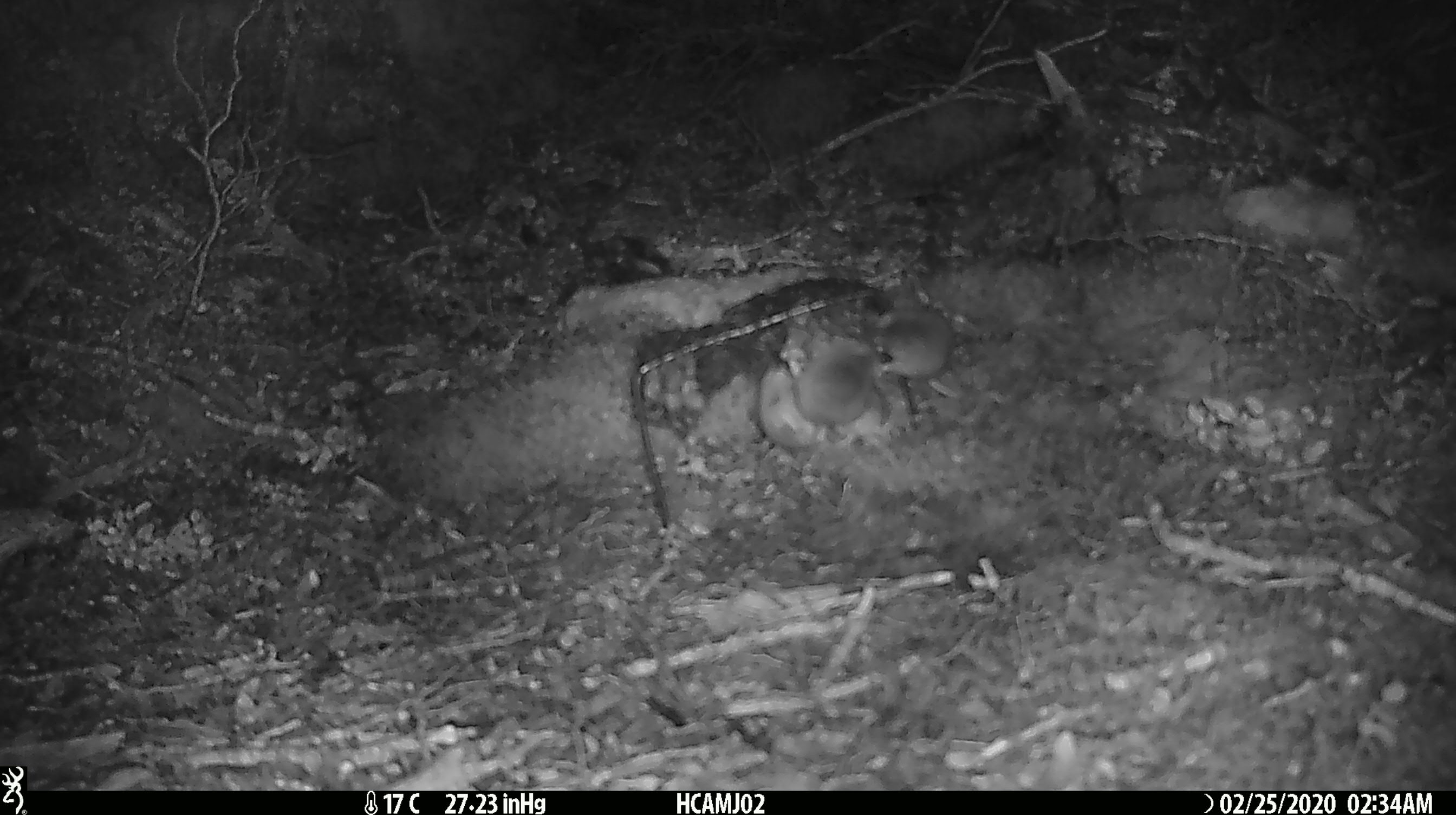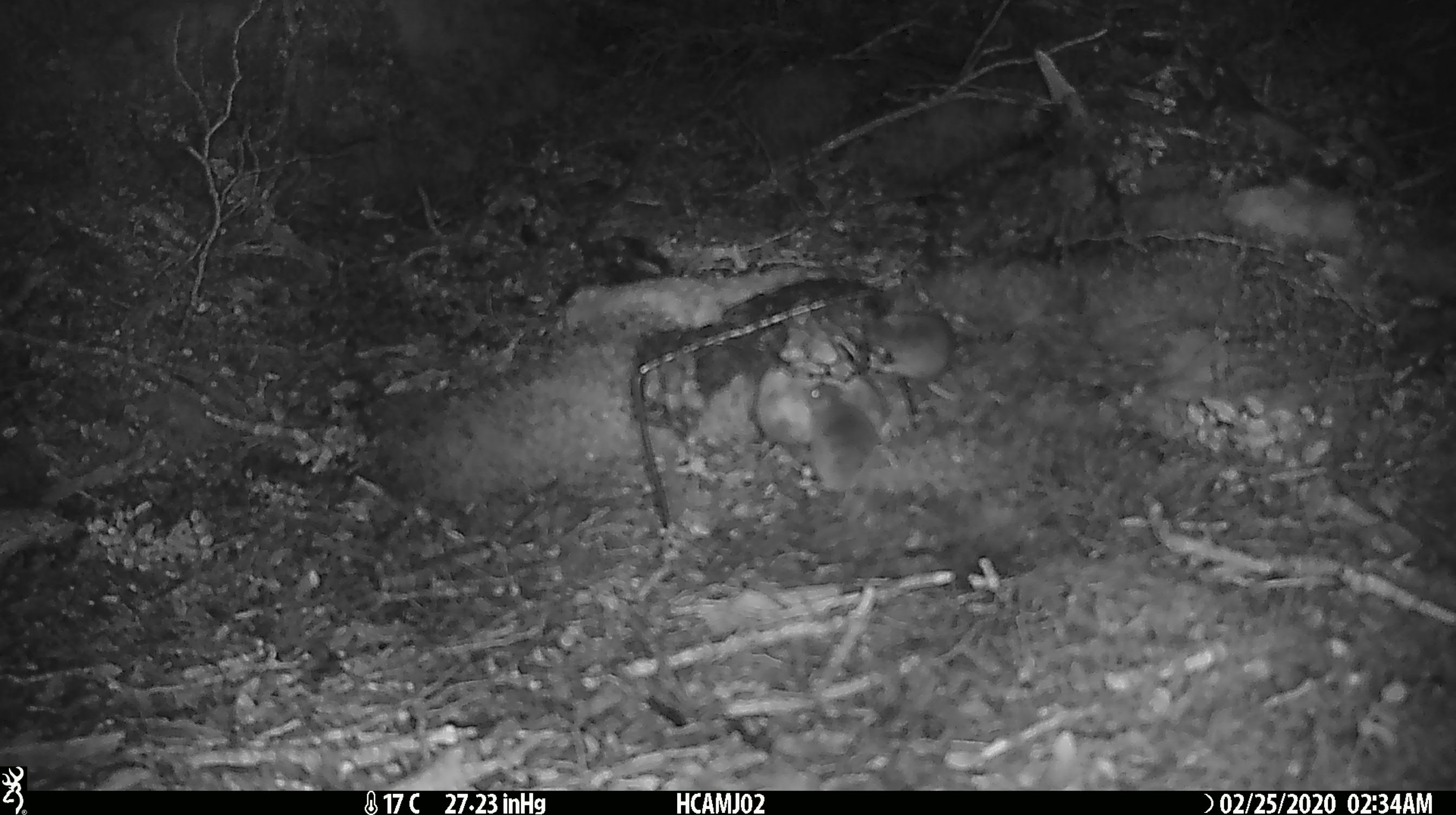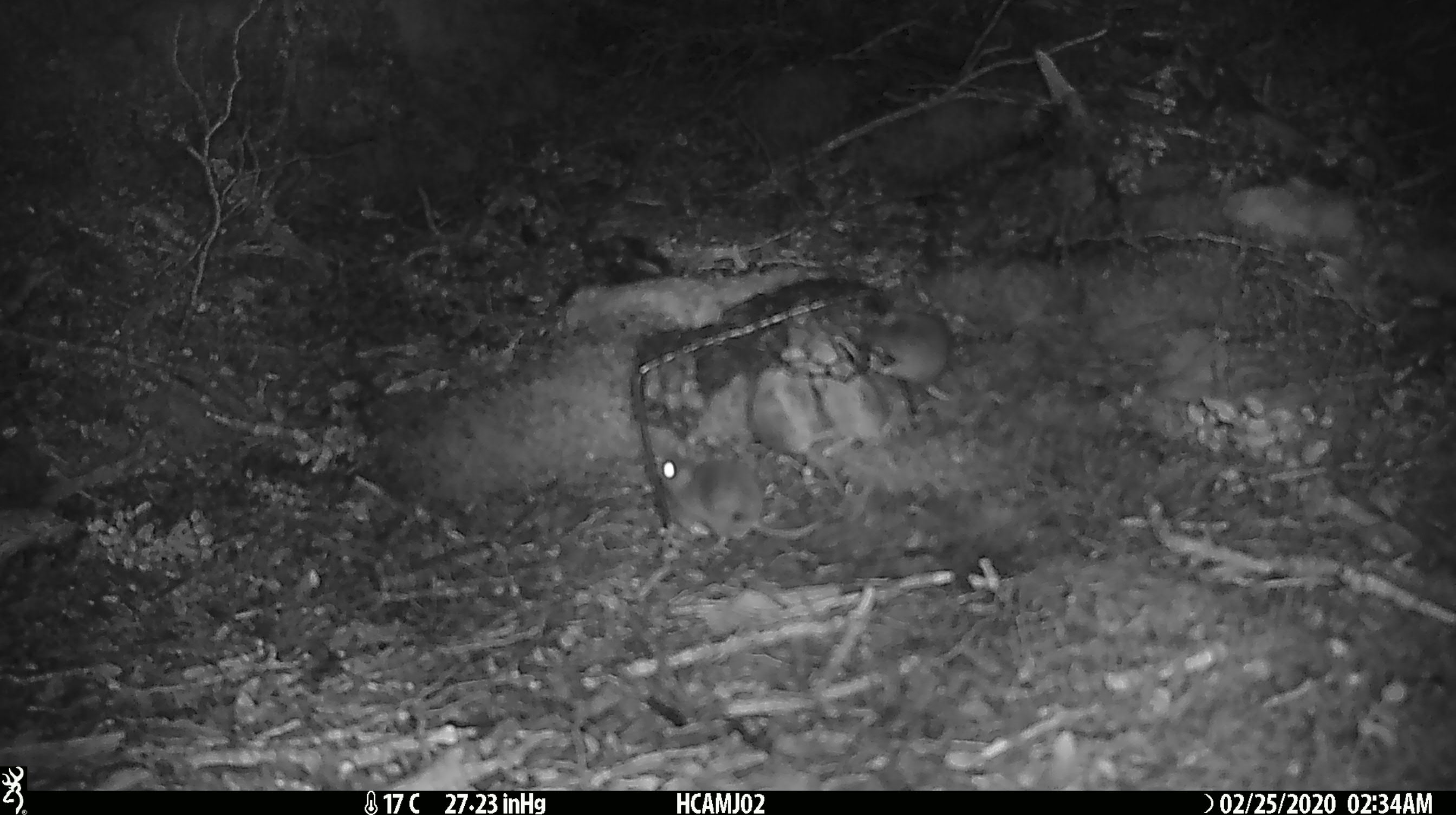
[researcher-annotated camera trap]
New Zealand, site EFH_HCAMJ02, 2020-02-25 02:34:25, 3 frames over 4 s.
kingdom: Animalia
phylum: Chordata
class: Mammalia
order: Rodentia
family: Muridae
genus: Mus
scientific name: Mus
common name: mouse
Mouse (Mus).